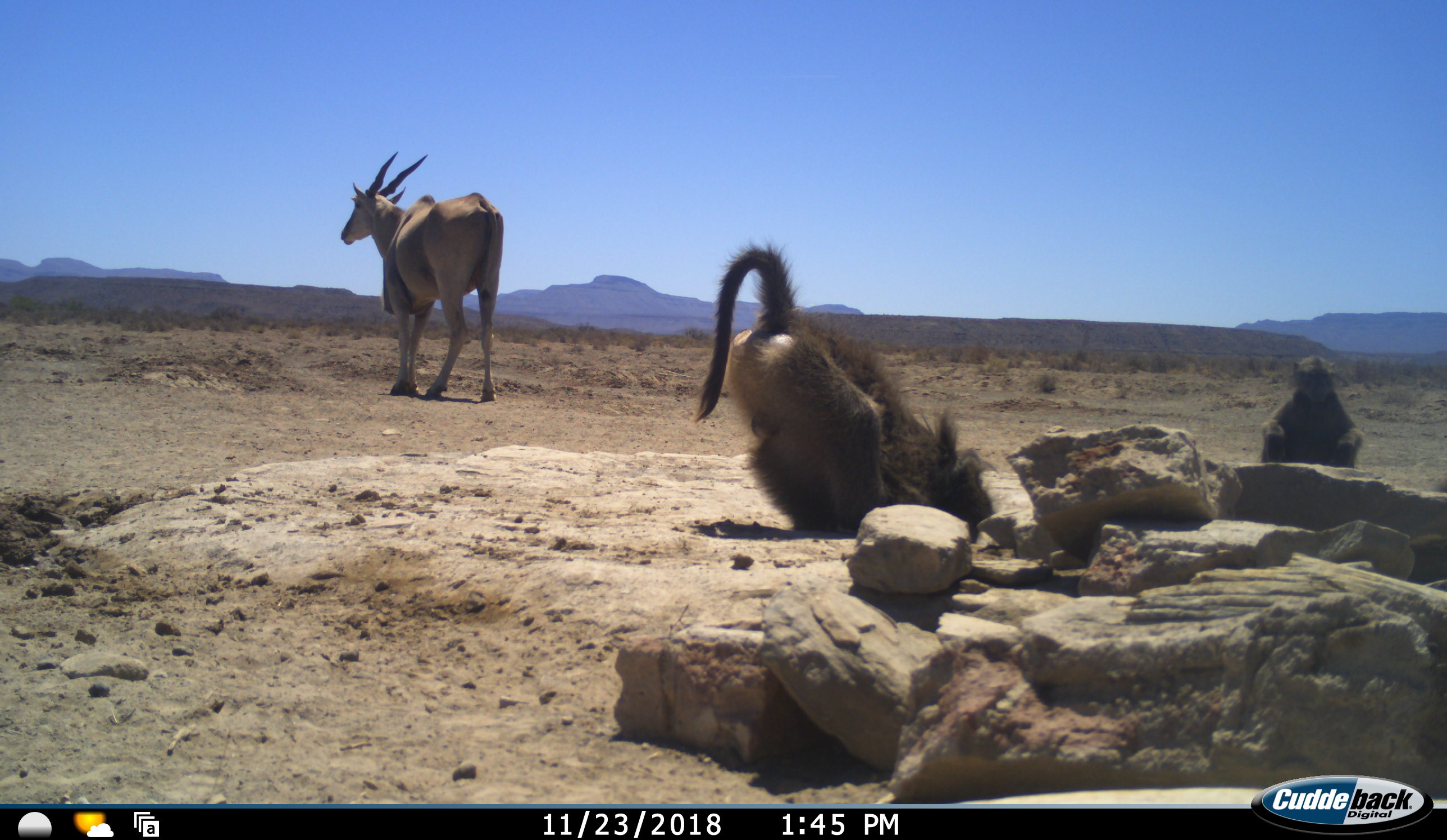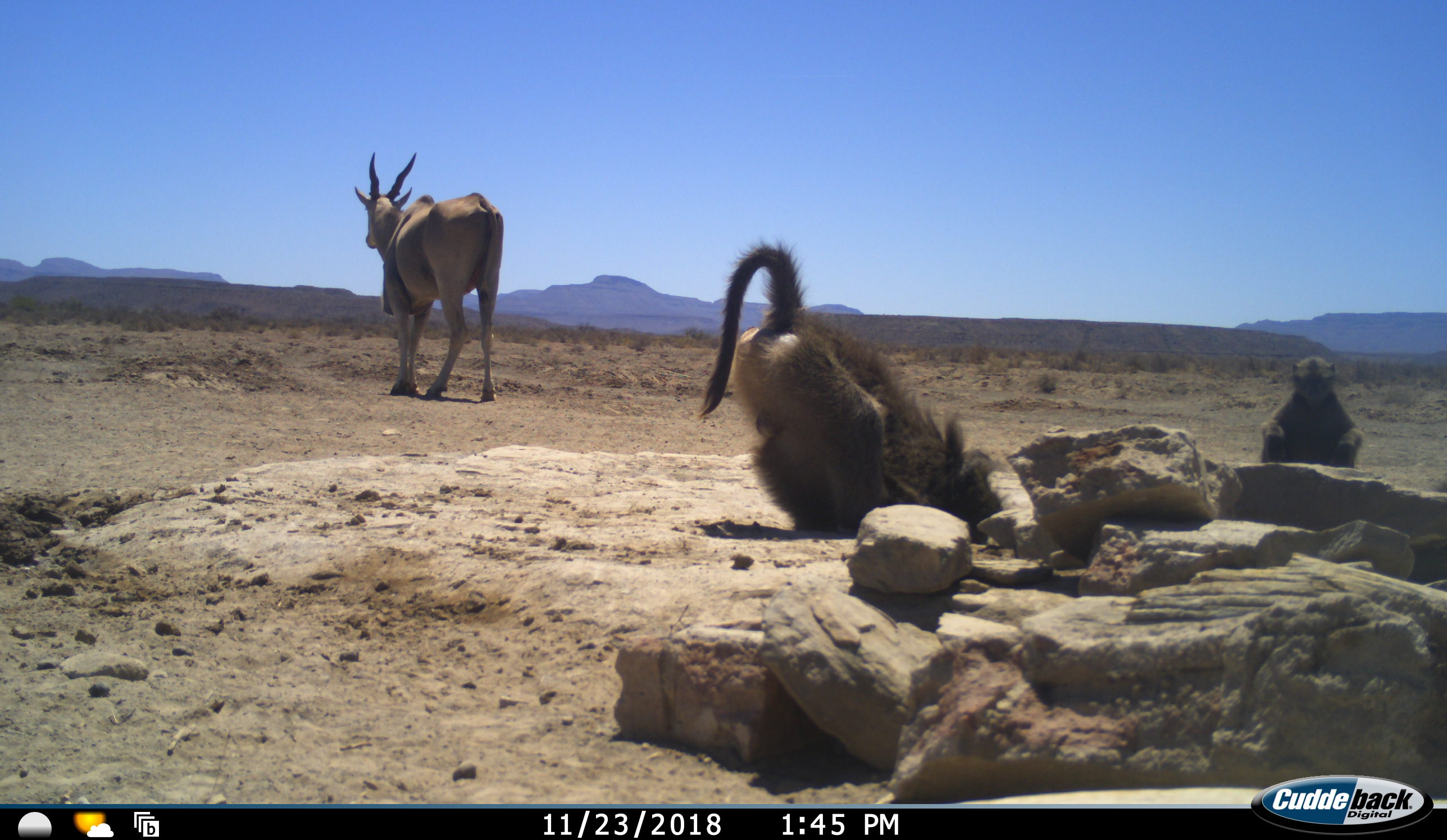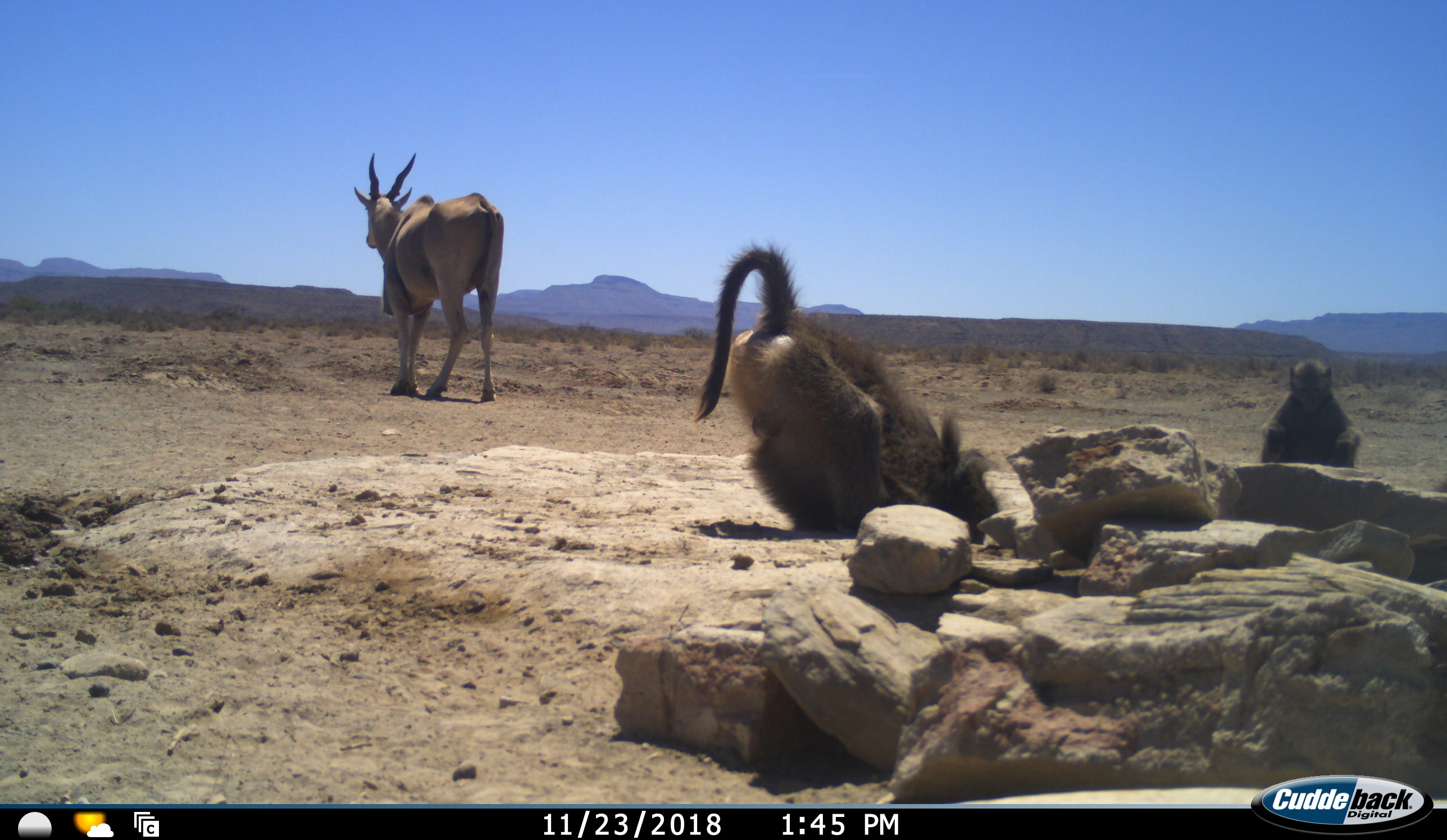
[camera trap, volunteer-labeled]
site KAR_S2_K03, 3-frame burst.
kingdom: Animalia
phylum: Chordata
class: Mammalia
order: Primates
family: Cercopithecidae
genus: Papio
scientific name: Papio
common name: baboon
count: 2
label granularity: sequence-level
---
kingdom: Animalia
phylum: Chordata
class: Mammalia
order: Artiodactyla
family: Bovidae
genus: Tragelaphus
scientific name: Tragelaphus oryx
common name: eland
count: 1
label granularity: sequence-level